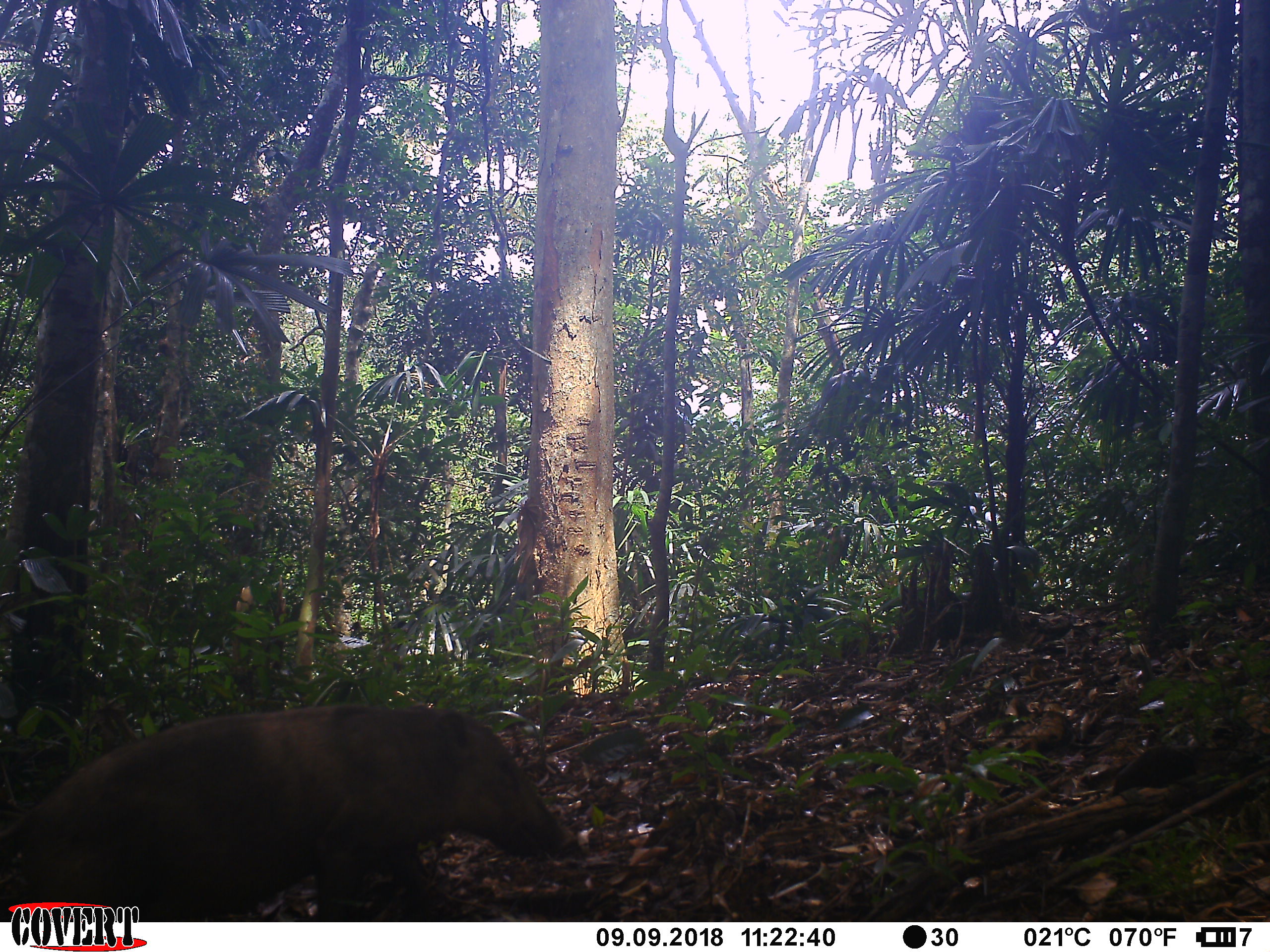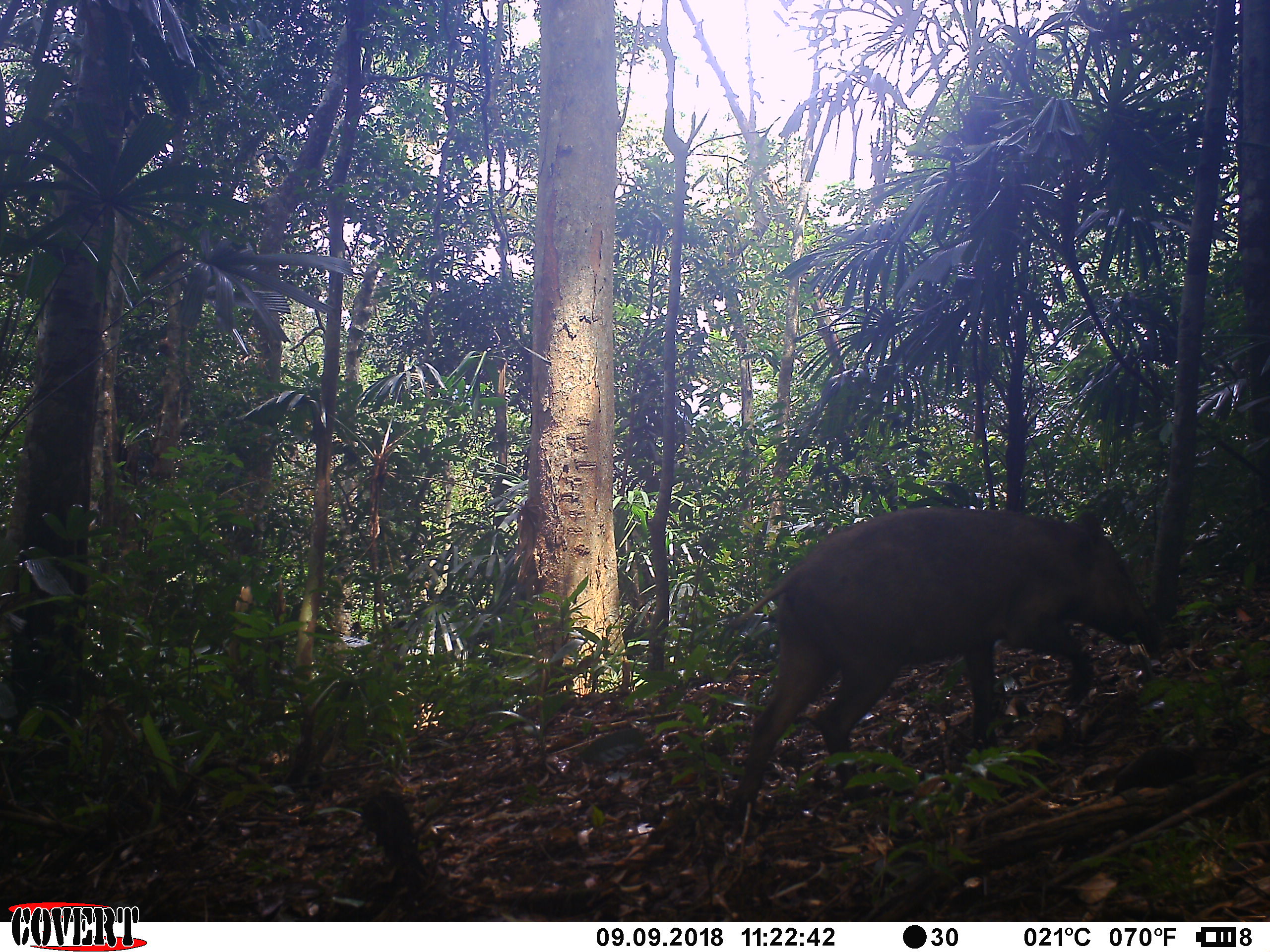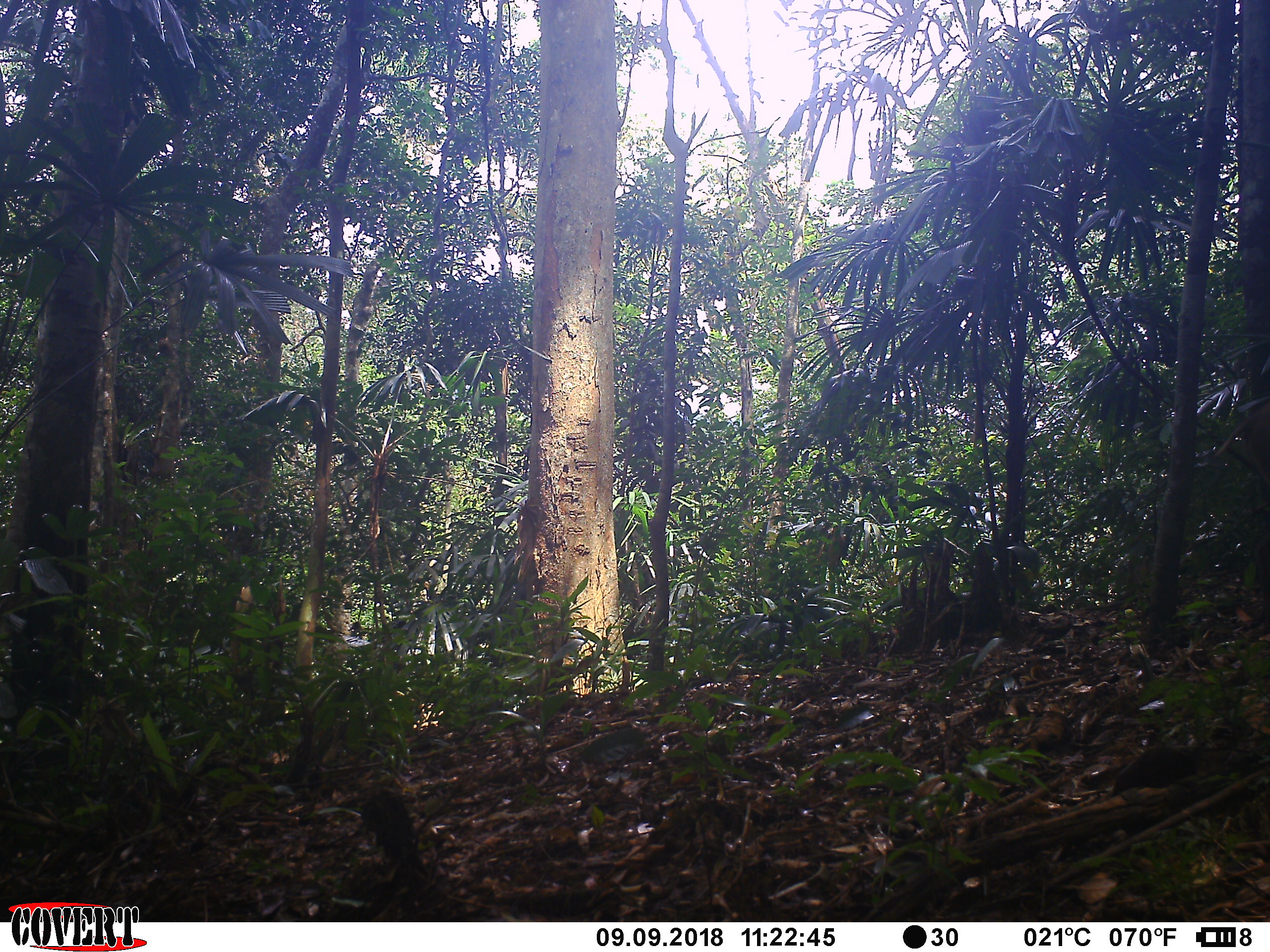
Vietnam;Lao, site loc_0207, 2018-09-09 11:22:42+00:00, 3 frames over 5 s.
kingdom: Animalia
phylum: Chordata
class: Mammalia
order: Artiodactyla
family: Suidae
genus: Sus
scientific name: Sus scrofa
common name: eurasian wild pig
Eurasian wild pig (Sus scrofa). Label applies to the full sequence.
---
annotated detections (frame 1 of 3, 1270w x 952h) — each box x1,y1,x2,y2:
eurasian wild pig: 0,703,575,921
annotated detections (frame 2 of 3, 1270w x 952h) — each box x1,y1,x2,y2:
eurasian wild pig: 717,508,1152,825